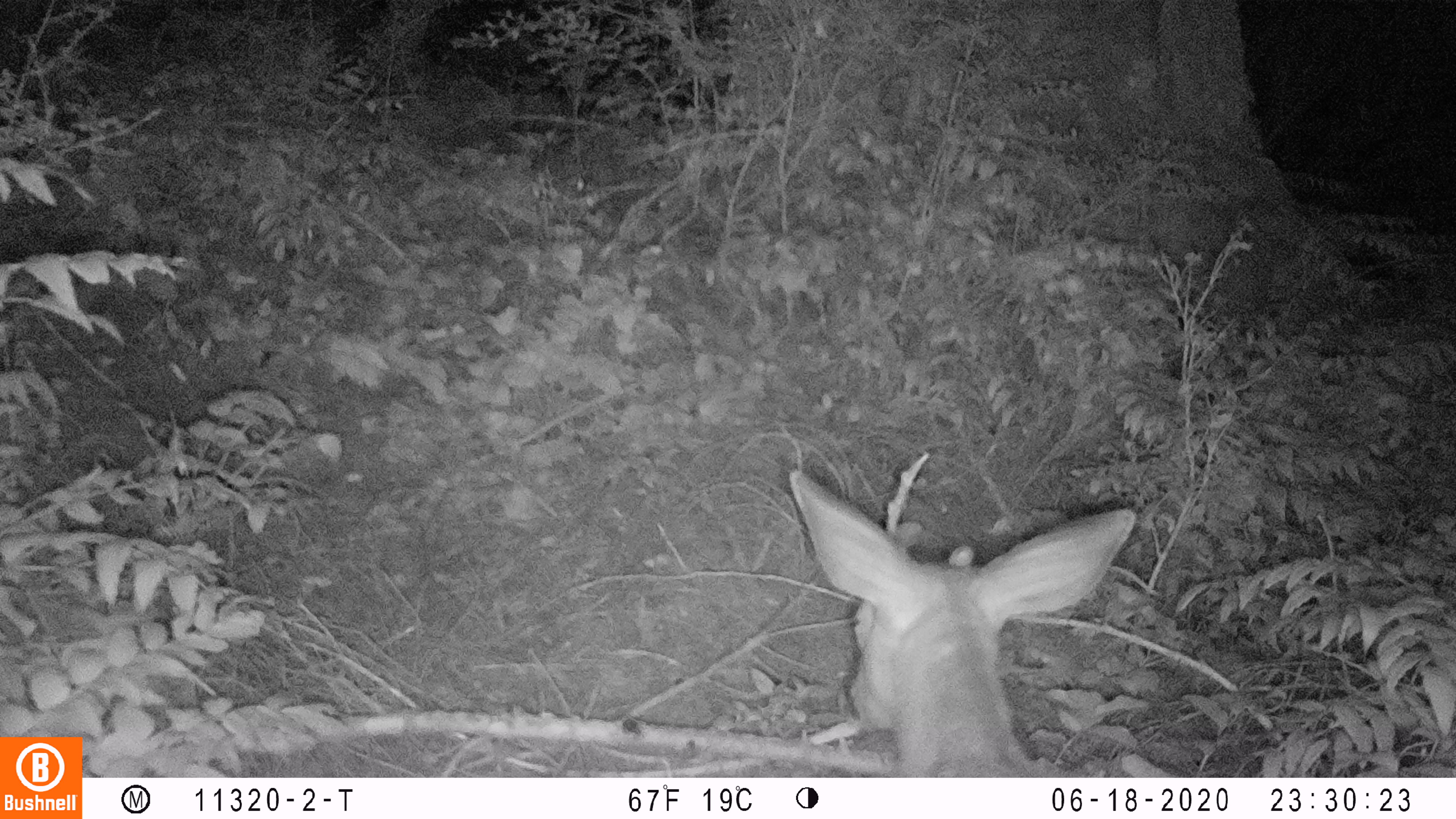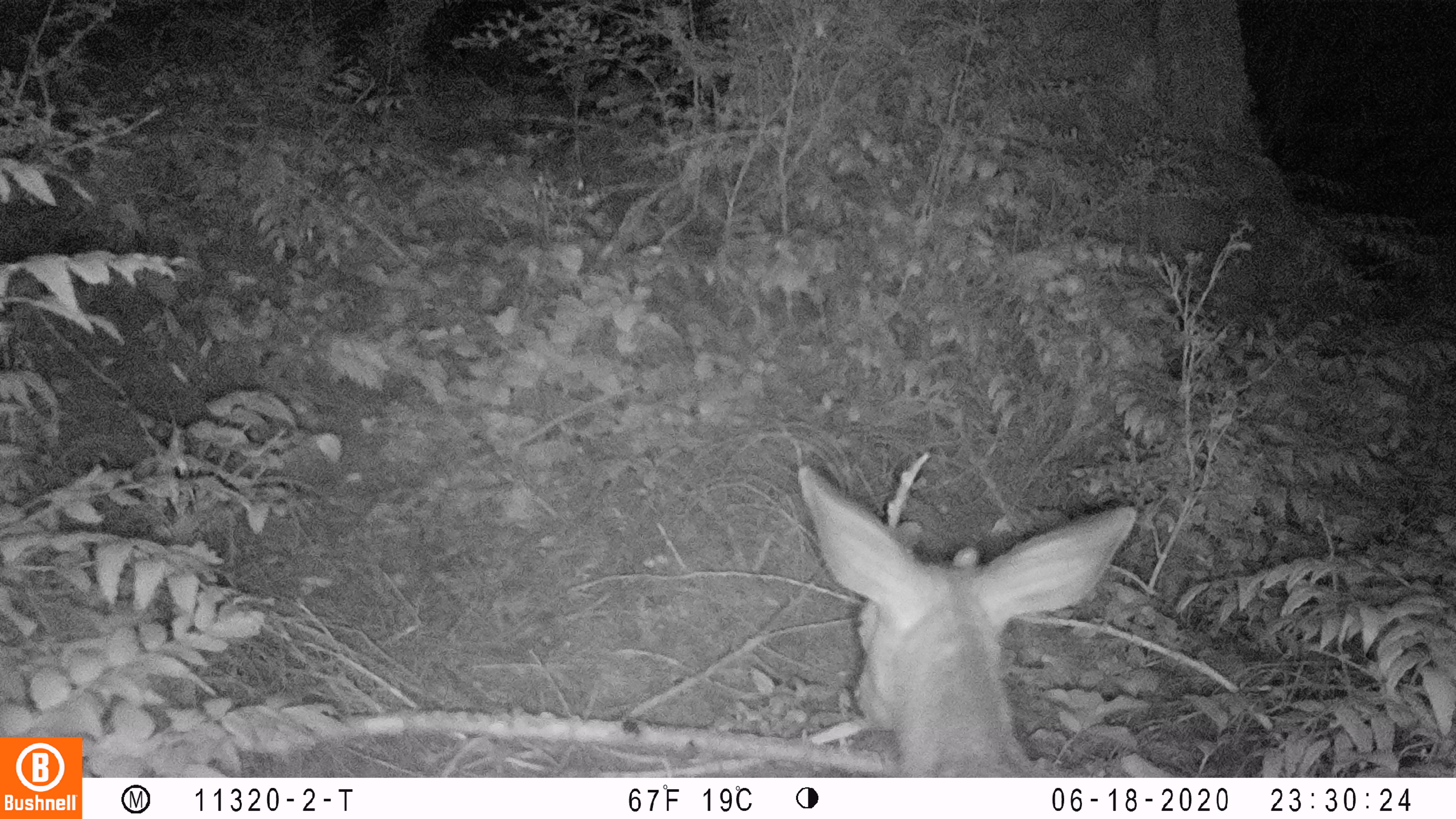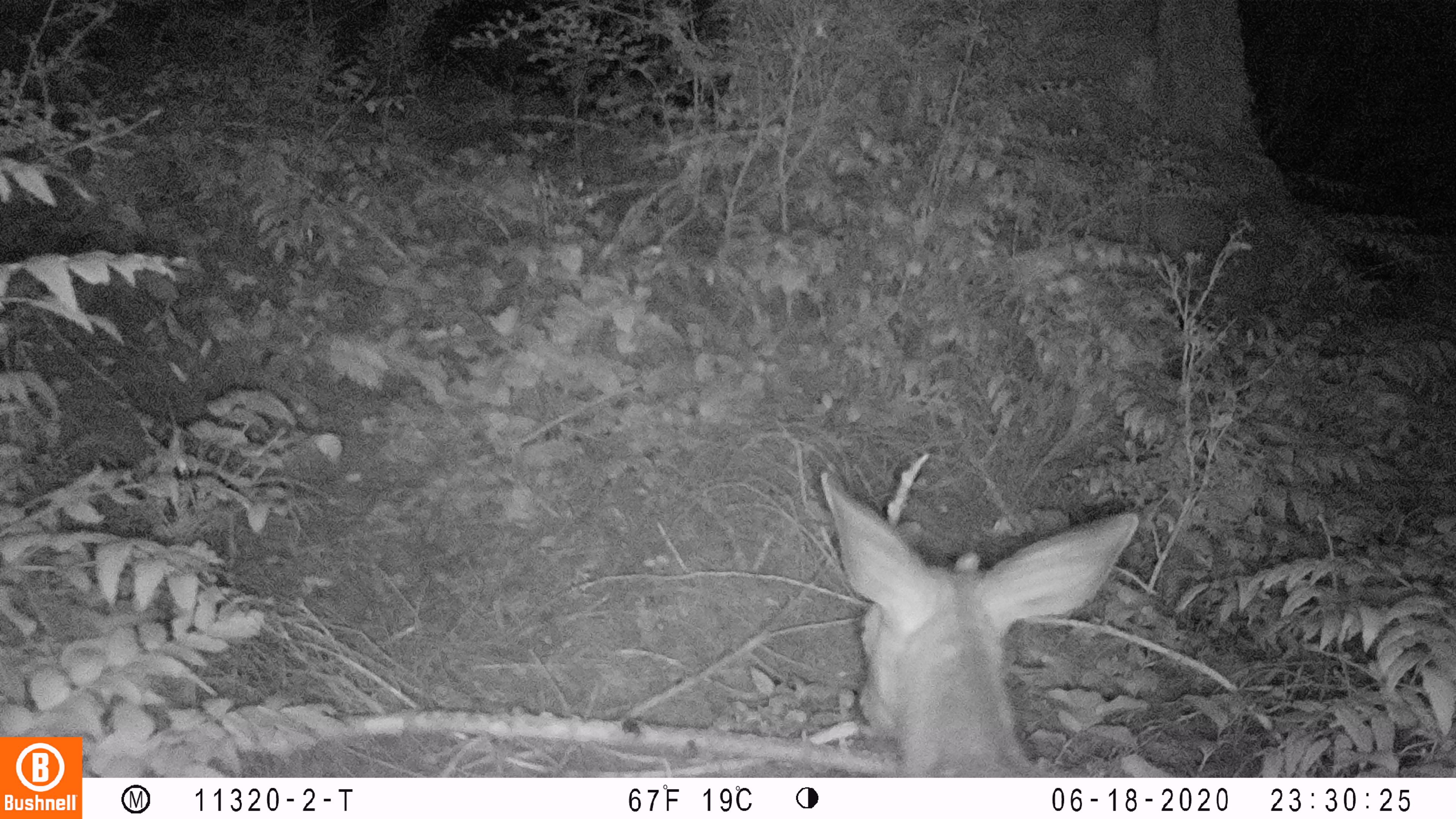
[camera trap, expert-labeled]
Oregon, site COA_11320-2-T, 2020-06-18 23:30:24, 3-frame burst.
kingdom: Animalia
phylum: Chordata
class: Mammalia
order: Artiodactyla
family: Cervidae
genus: Odocoileus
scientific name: Odocoileus hemionus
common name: black-tailed deer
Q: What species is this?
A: Black-tailed deer (Odocoileus hemionus).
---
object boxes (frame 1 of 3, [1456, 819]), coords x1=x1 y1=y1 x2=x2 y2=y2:
black-tailed deer: x1=774 y1=448 x2=1145 y2=770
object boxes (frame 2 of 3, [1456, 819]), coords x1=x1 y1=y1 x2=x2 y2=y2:
black-tailed deer: x1=787 y1=459 x2=1140 y2=768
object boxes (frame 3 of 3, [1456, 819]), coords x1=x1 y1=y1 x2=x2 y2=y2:
black-tailed deer: x1=812 y1=465 x2=1145 y2=763